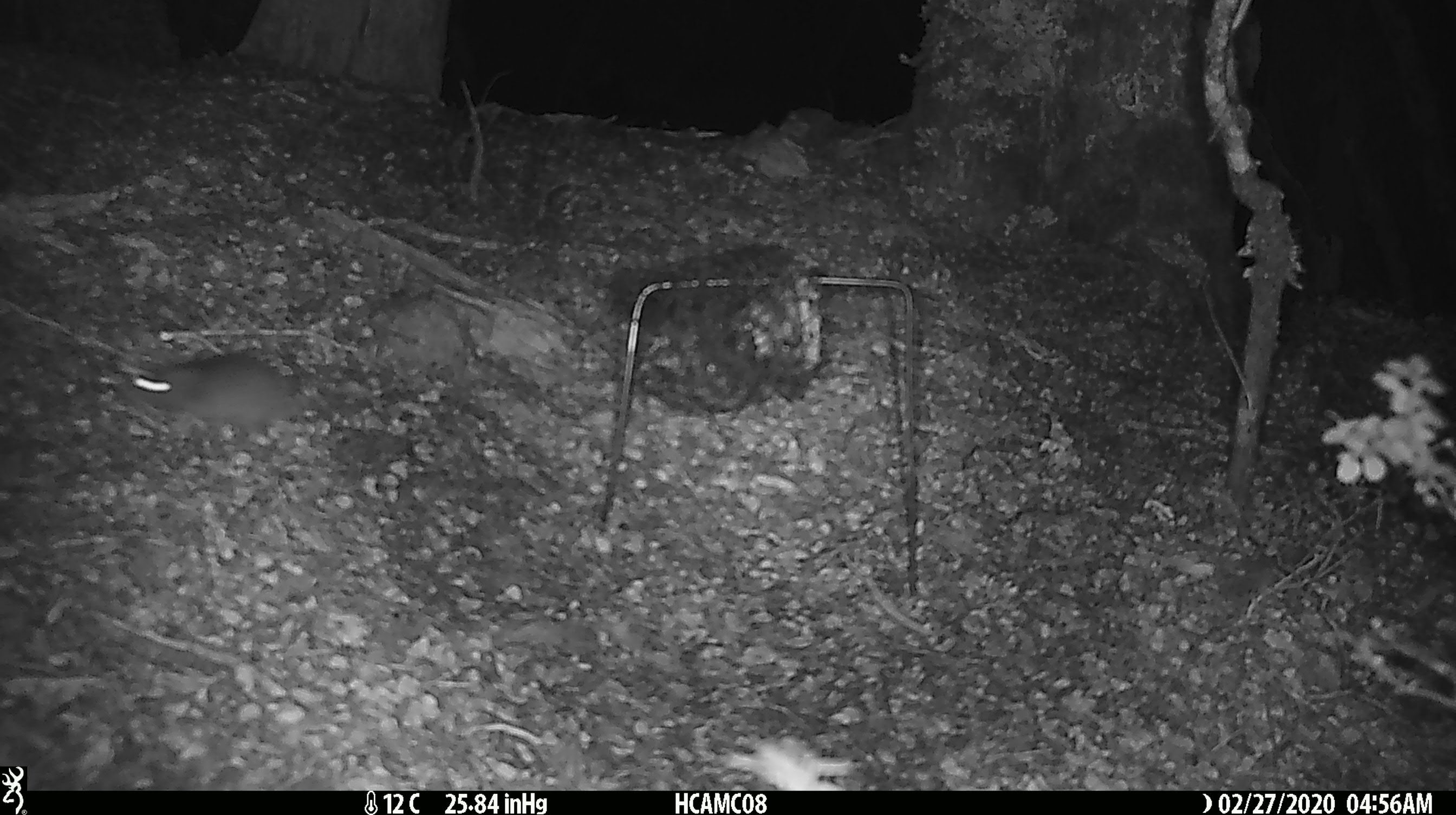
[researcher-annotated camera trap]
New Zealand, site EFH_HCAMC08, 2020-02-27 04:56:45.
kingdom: Animalia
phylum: Chordata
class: Mammalia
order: Rodentia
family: Muridae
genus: Mus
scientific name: Mus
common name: mouse